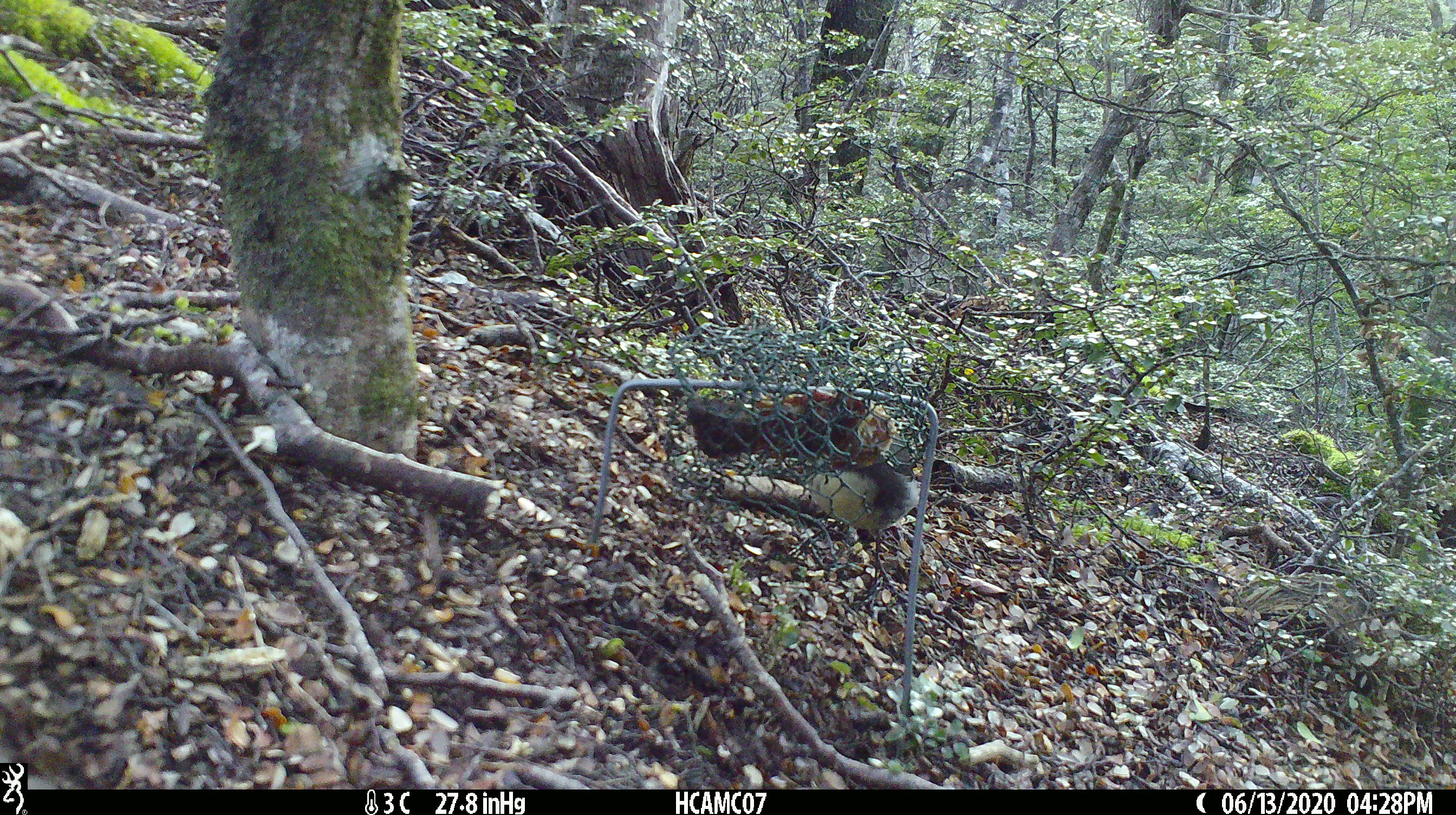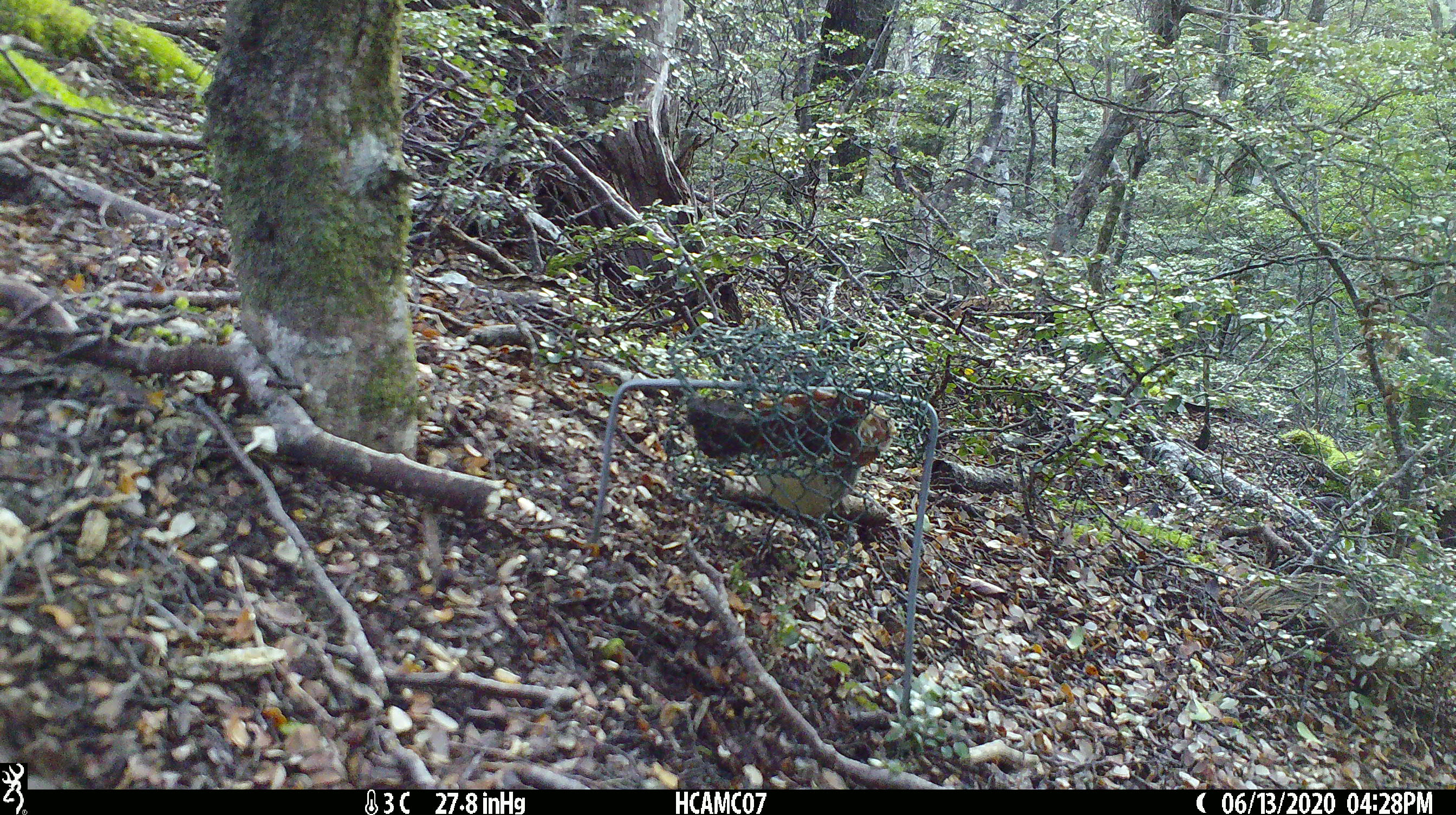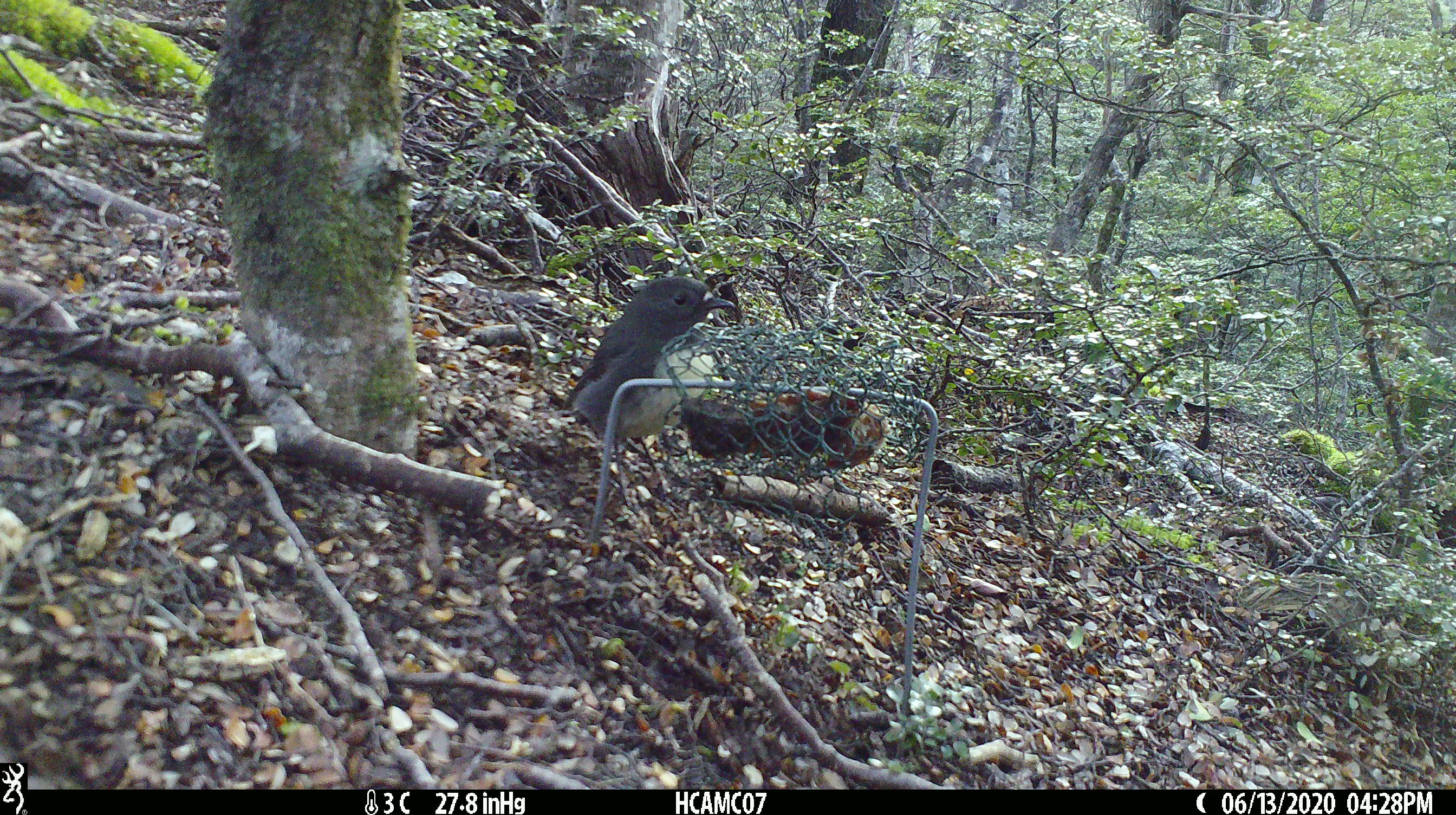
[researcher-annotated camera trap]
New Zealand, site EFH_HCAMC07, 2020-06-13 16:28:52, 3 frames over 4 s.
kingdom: Animalia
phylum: Chordata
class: Aves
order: Passeriformes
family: Petroicidae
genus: Petroica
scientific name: Petroica australis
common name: new zealand robin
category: robin